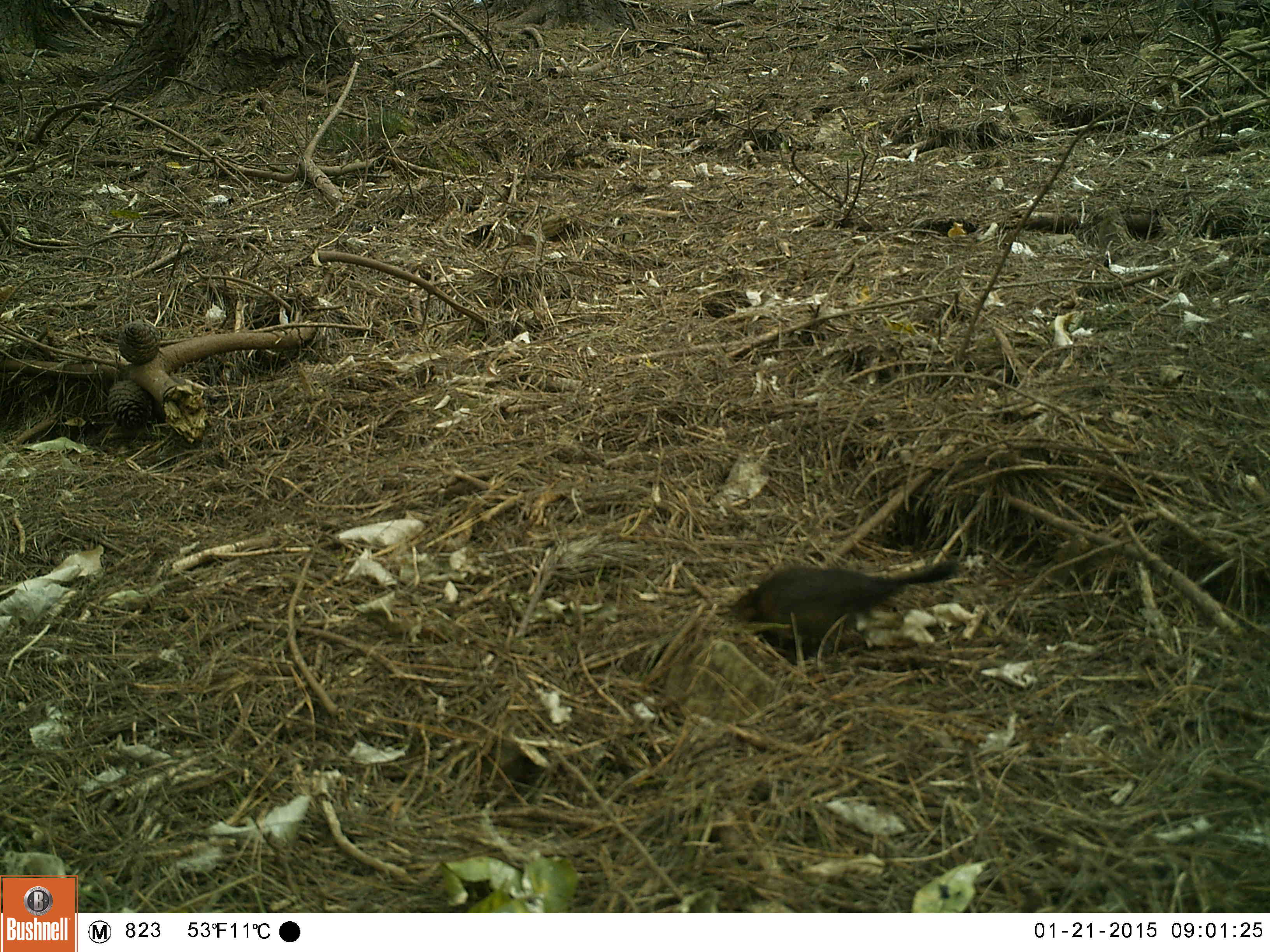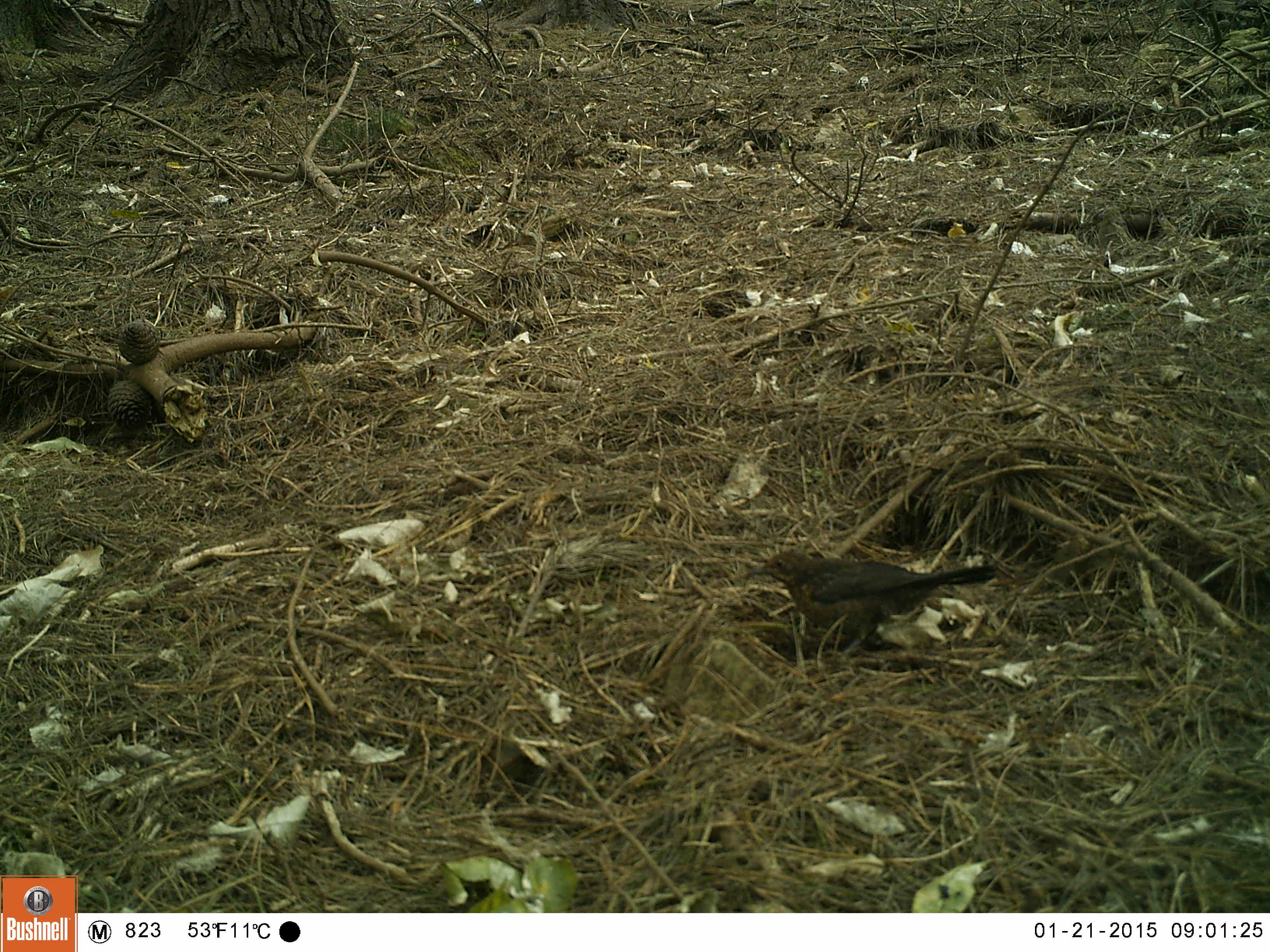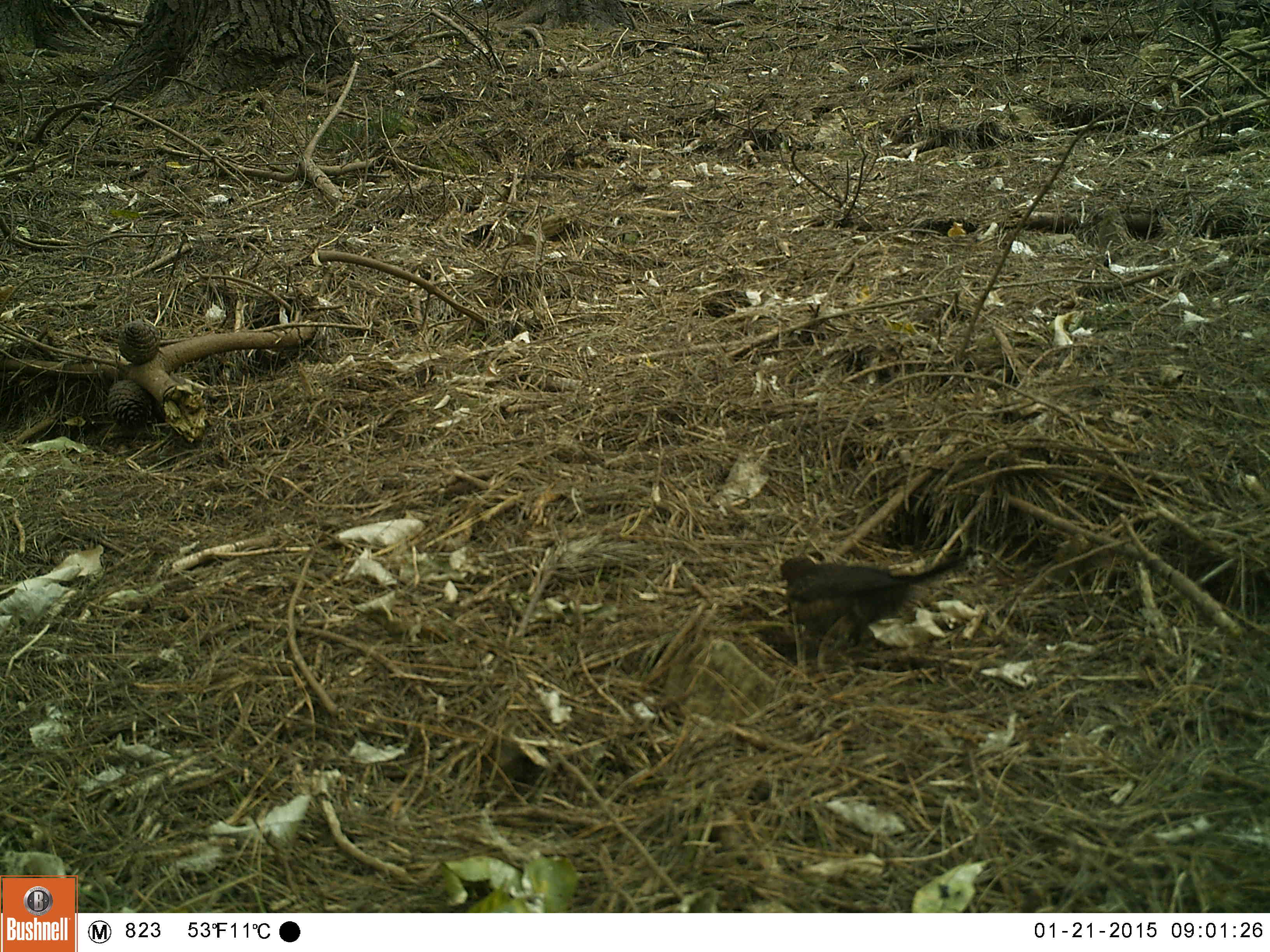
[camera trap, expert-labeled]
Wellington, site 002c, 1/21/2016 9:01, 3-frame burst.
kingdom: Animalia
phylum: Chordata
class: Aves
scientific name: Aves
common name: bird